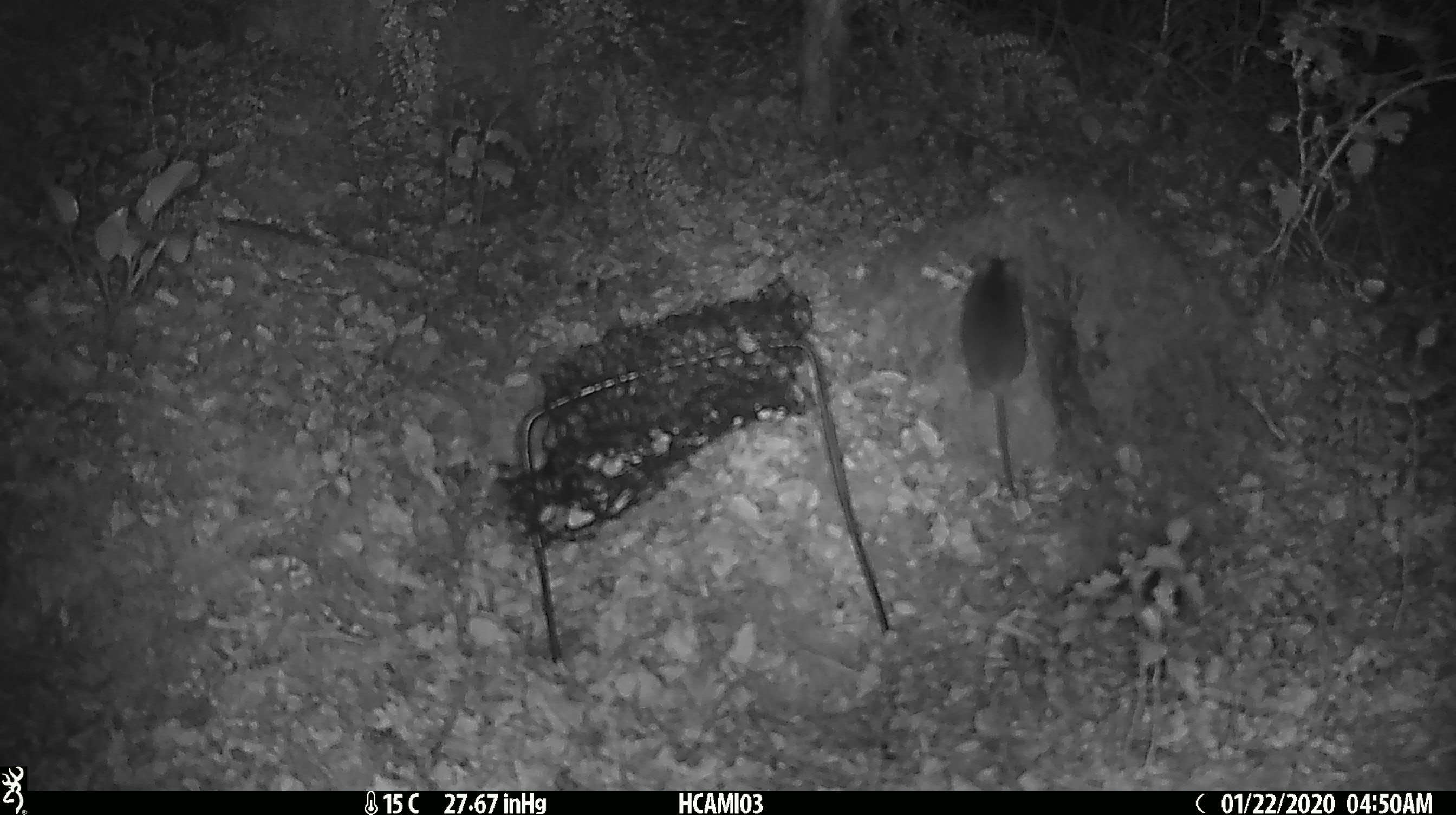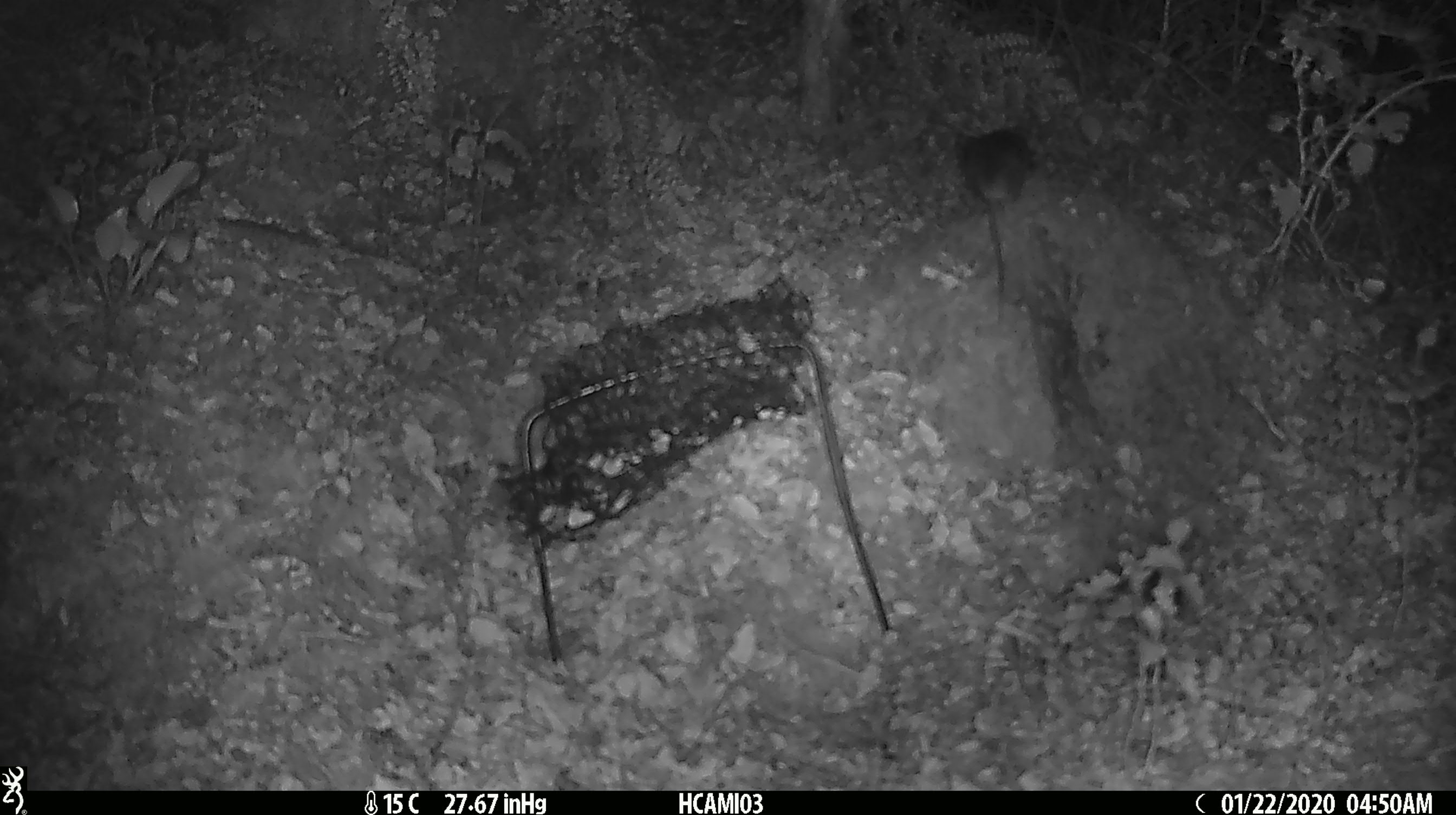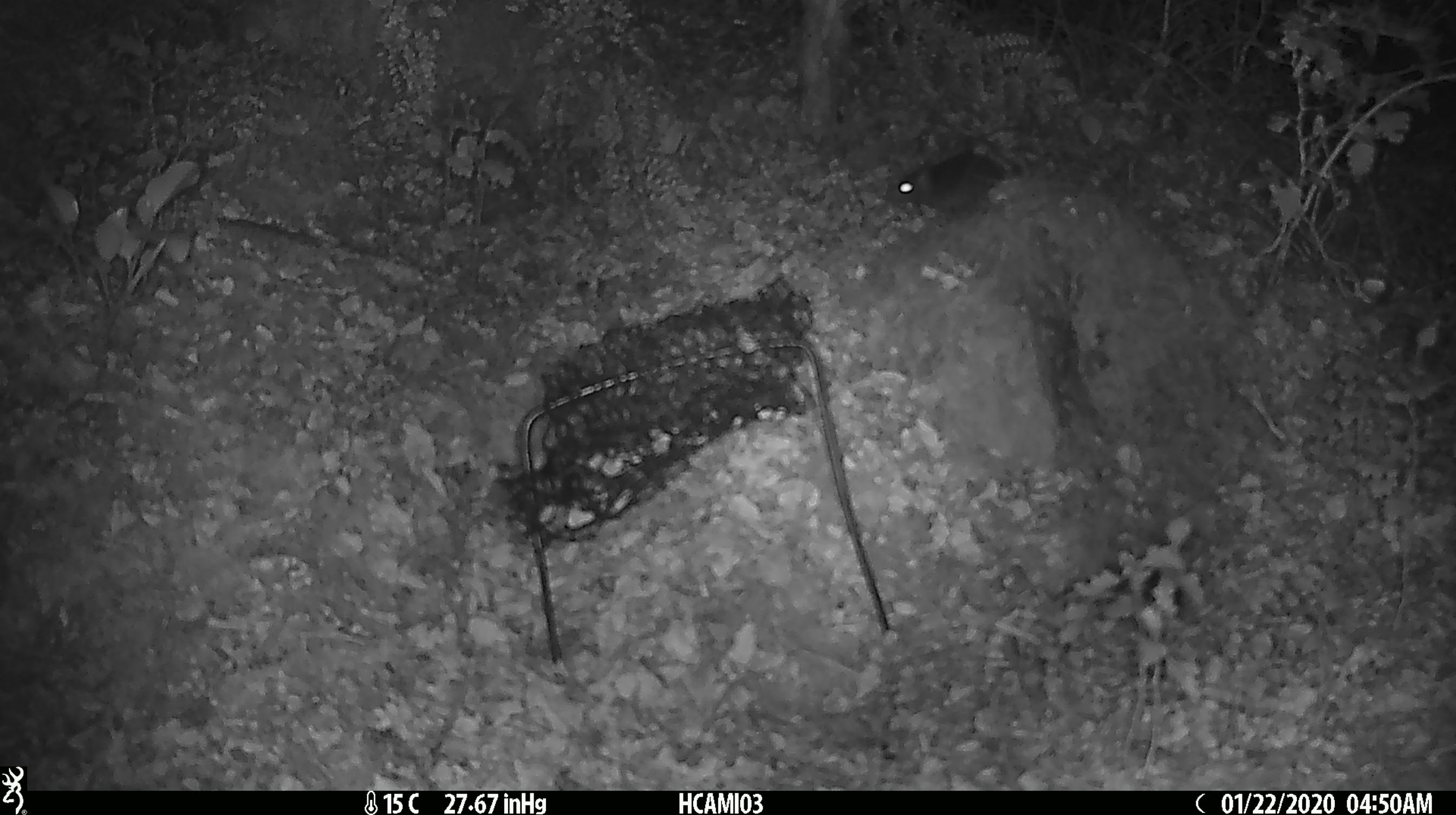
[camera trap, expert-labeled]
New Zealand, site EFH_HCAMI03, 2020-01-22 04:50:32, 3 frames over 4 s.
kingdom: Animalia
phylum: Chordata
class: Mammalia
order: Rodentia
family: Muridae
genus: Mus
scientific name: Mus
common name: mouse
Mouse (Mus).